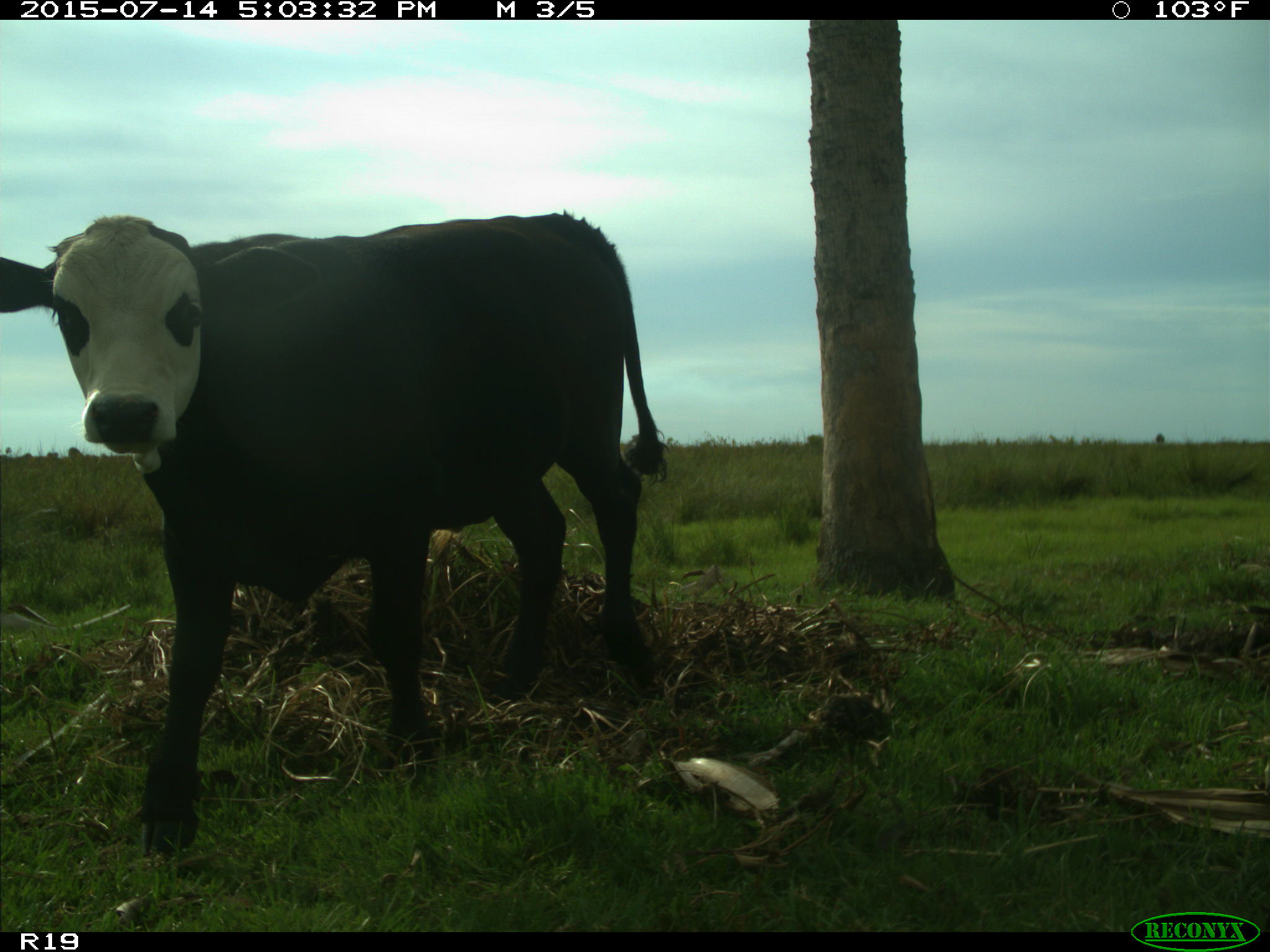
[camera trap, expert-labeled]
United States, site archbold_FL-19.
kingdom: Animalia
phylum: Chordata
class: Mammalia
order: Artiodactyla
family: Bovidae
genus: Bos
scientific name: Bos taurus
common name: domestic cow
Bos taurus (domestic cow).